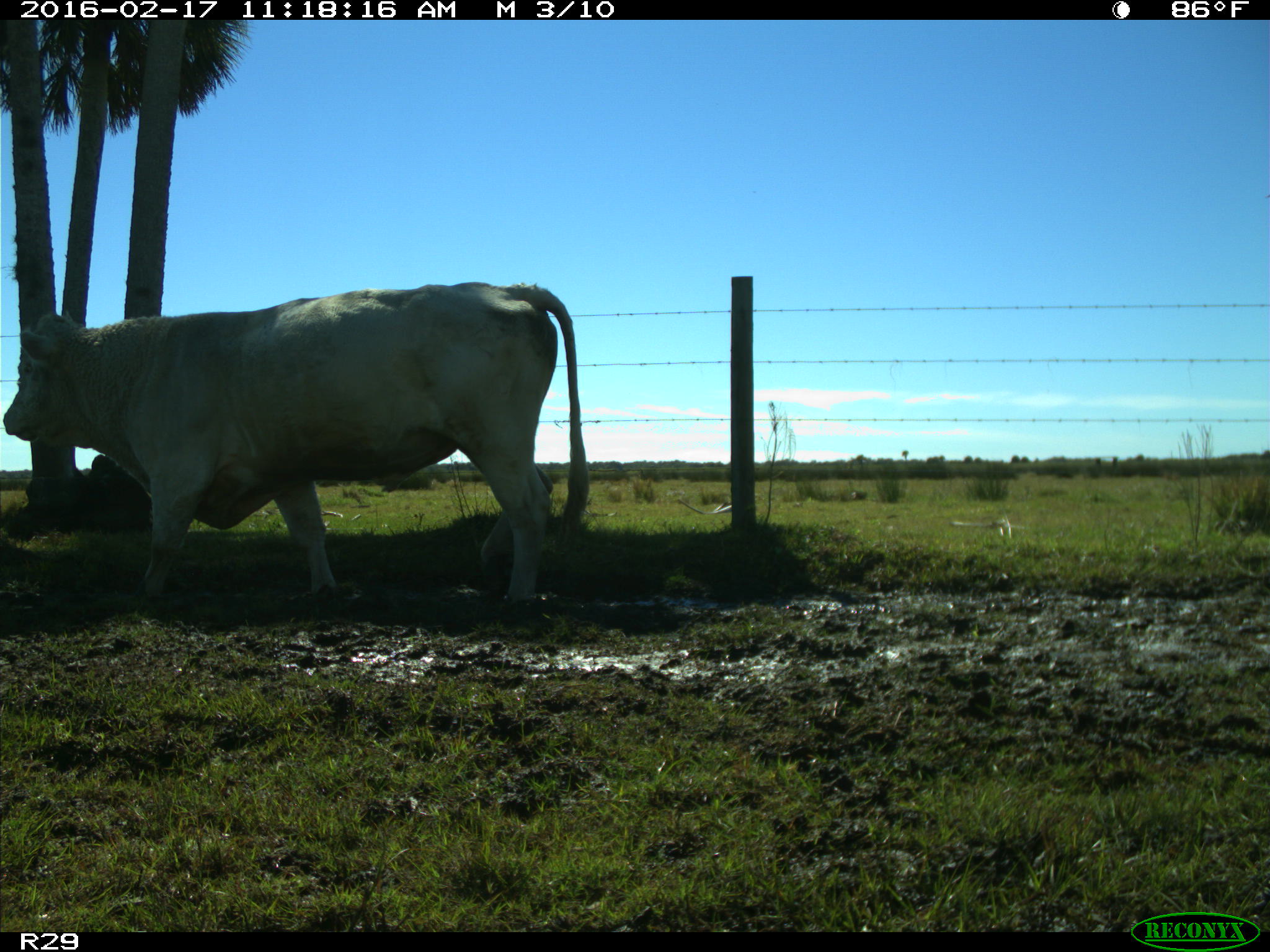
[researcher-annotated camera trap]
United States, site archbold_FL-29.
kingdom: Animalia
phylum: Chordata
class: Mammalia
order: Artiodactyla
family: Bovidae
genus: Bos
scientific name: Bos taurus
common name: domestic cow